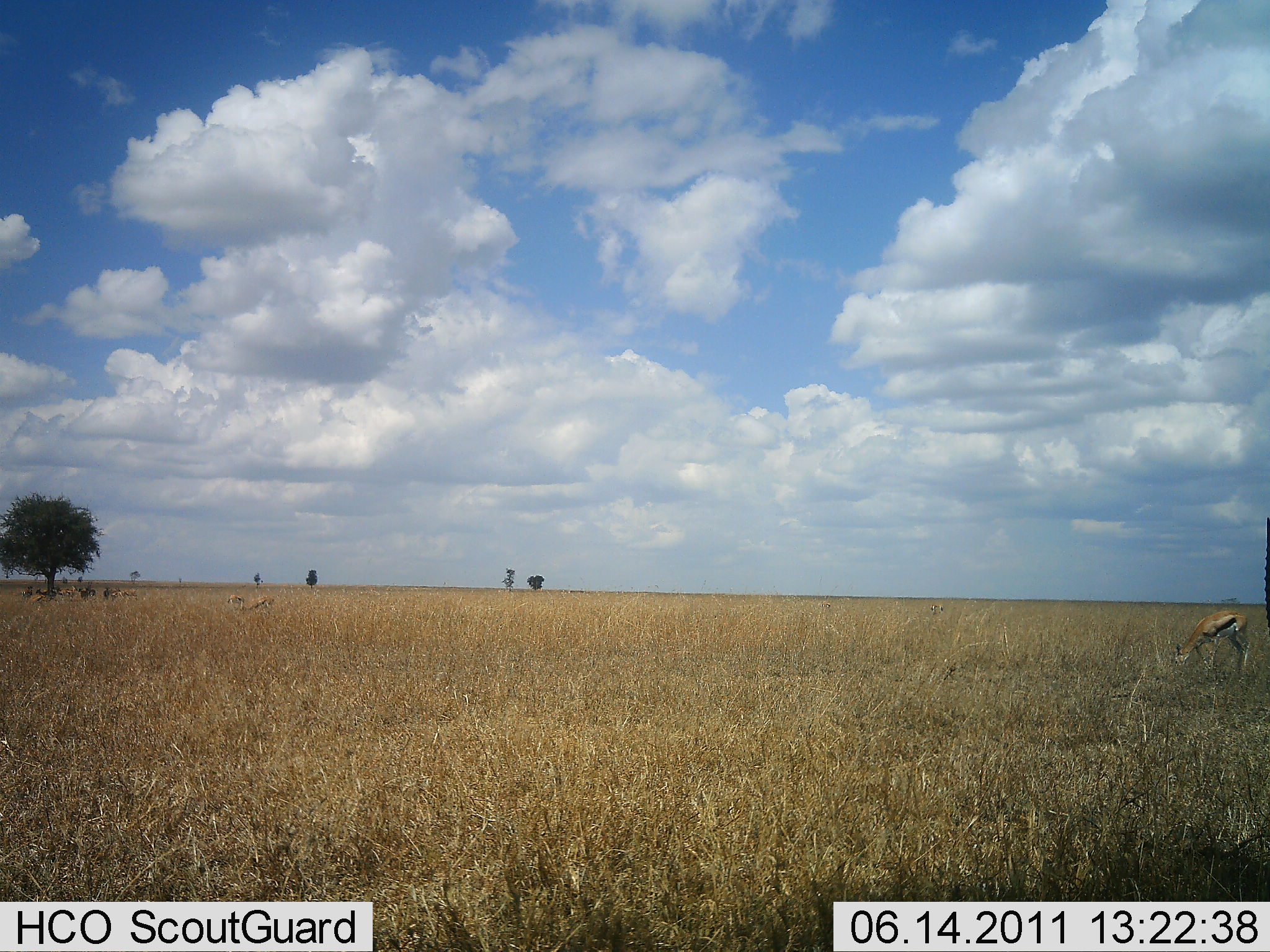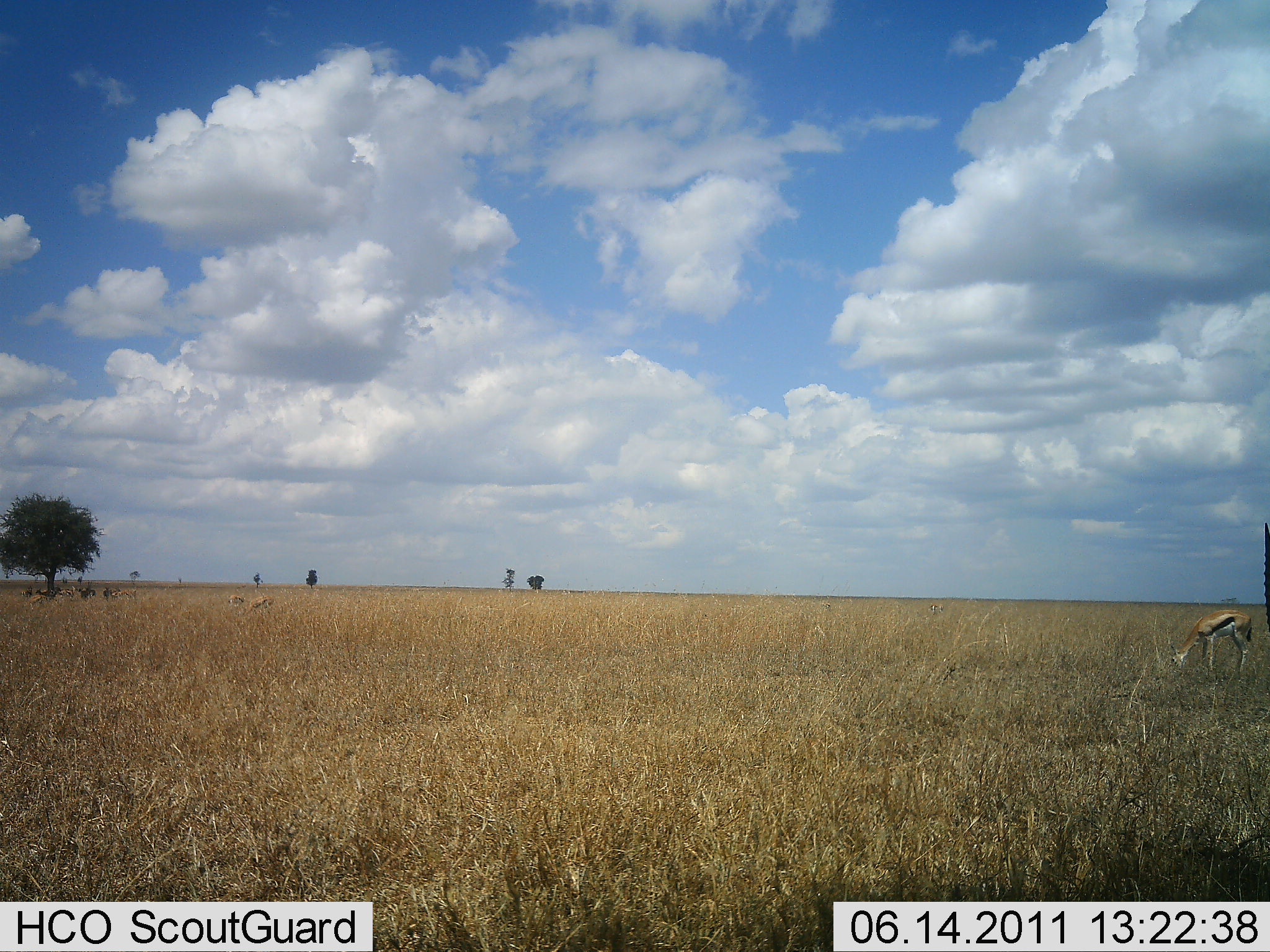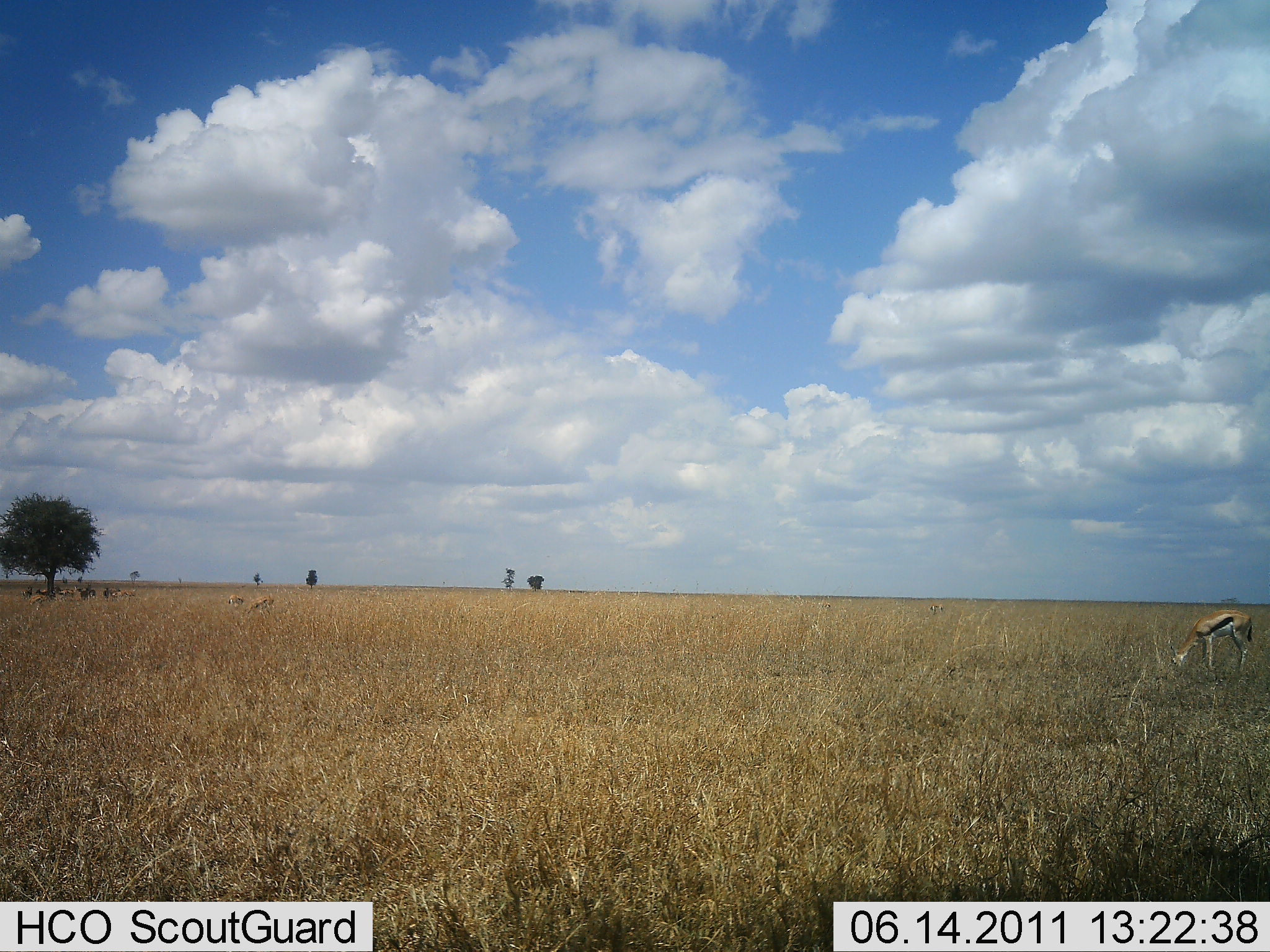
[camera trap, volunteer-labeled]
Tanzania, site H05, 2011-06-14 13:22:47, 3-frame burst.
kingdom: Animalia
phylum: Chordata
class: Mammalia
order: Artiodactyla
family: Bovidae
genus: Eudorcas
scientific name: Eudorcas thomsonii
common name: thomson's gazelle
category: gazellethomsons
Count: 2.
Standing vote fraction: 20%.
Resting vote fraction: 20%.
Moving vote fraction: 0%.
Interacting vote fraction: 0%.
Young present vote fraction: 10%.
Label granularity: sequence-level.